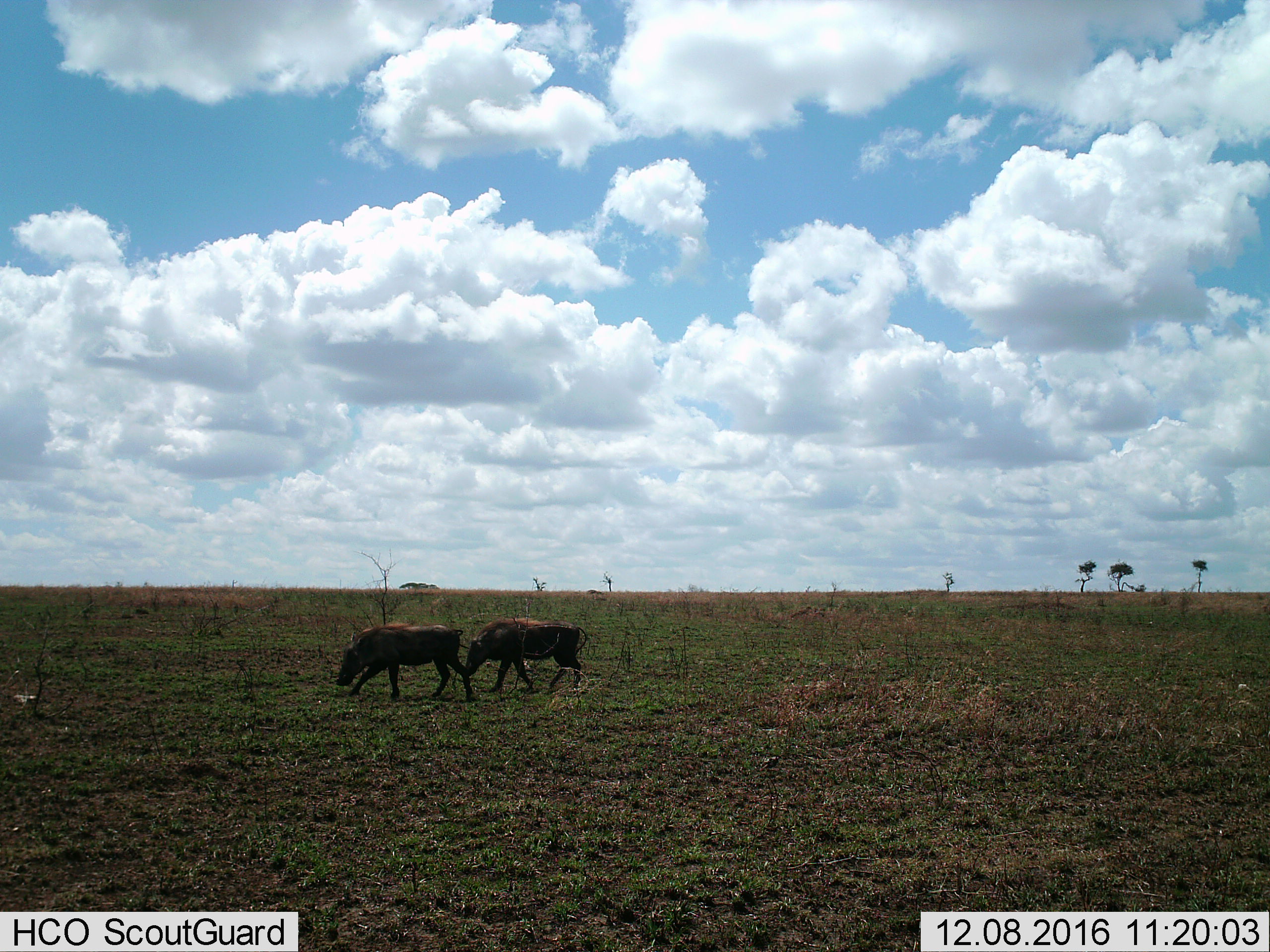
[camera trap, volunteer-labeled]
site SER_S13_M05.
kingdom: Animalia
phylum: Chordata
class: Mammalia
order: Artiodactyla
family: Suidae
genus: Phacochoerus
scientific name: Phacochoerus africanus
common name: warthog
Warthog (Phacochoerus africanus), count 2. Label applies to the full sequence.